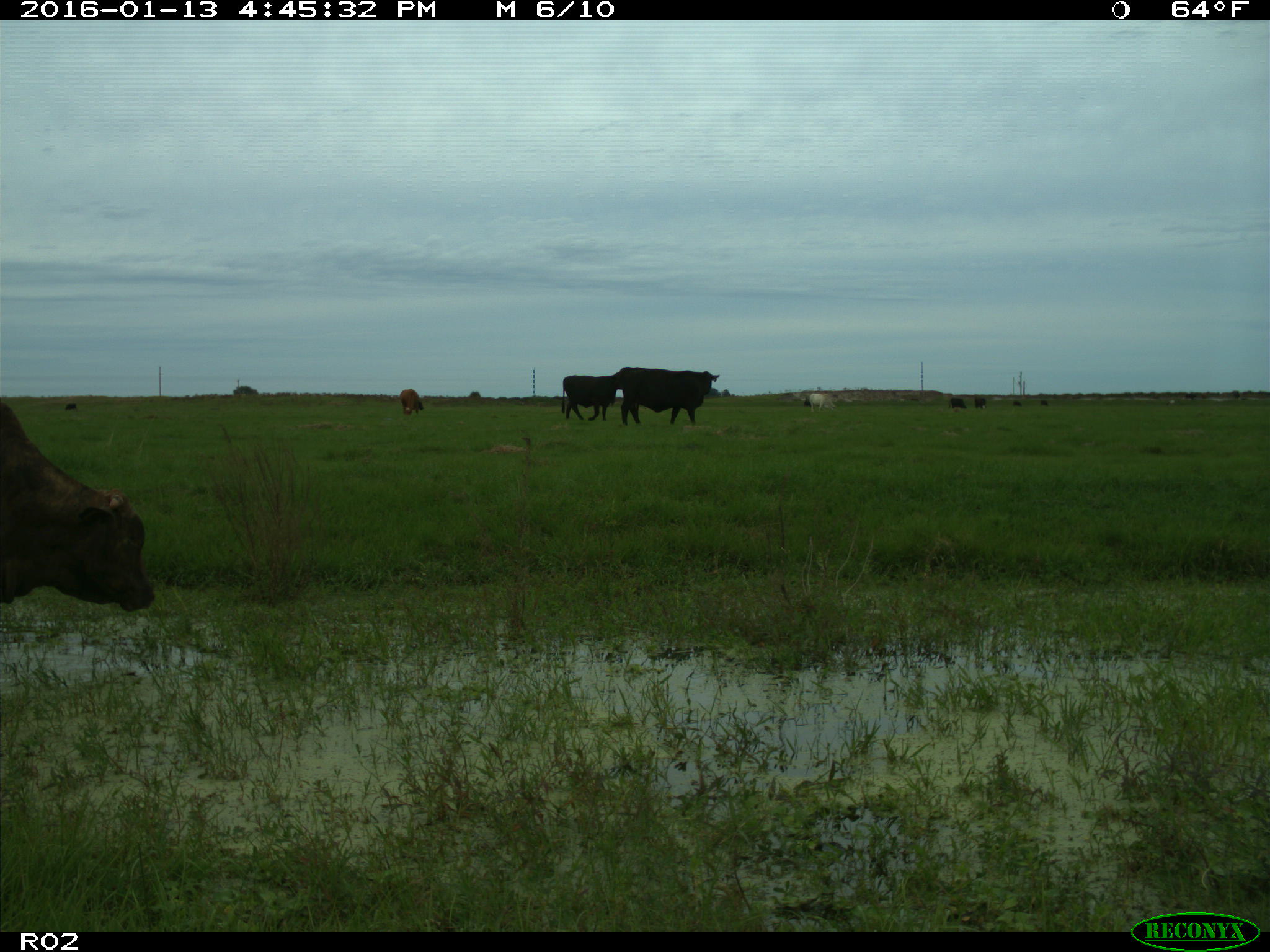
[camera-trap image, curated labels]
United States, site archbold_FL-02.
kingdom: Animalia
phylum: Chordata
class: Mammalia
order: Artiodactyla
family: Bovidae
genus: Bos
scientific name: Bos taurus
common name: domestic cow